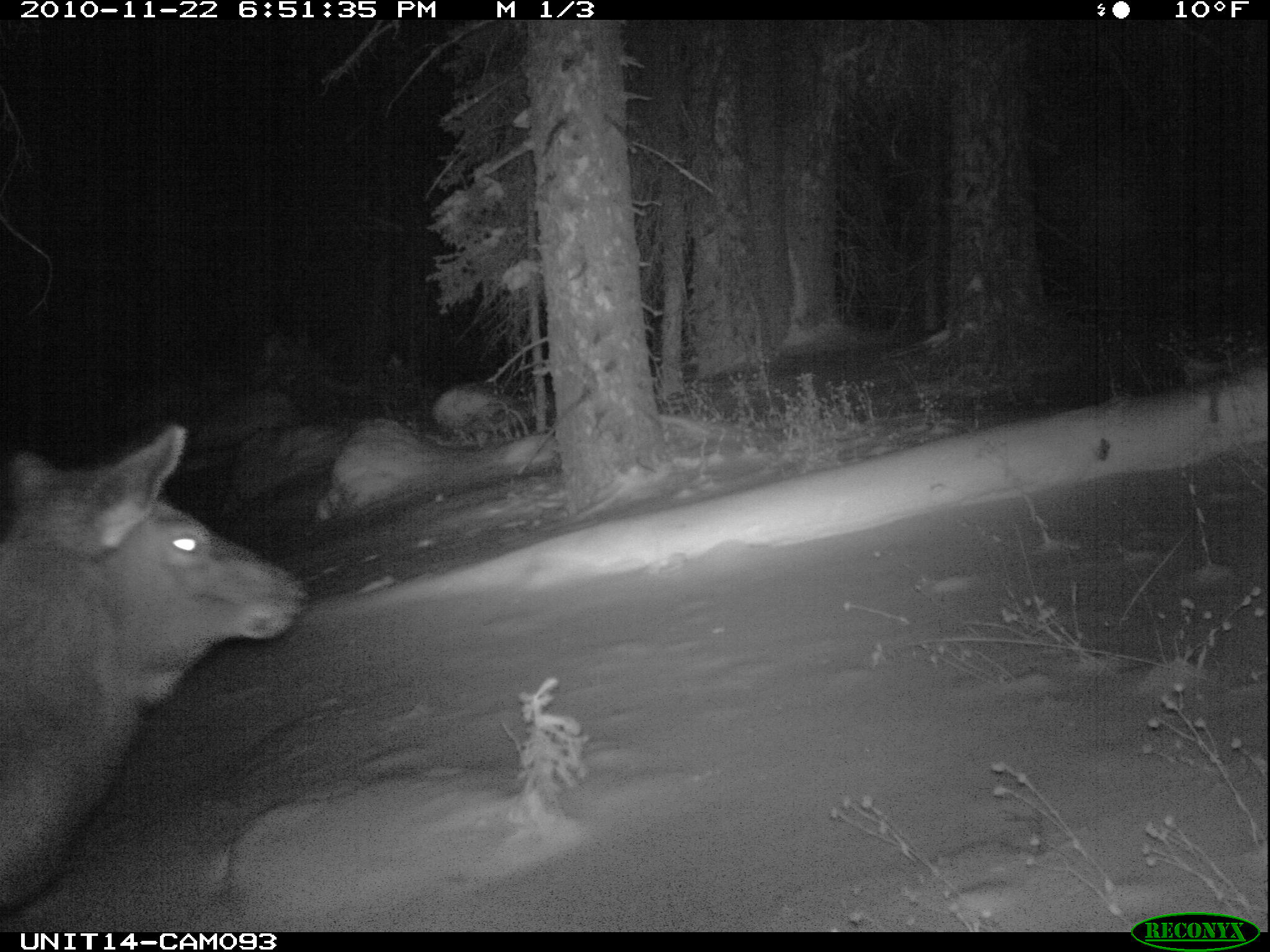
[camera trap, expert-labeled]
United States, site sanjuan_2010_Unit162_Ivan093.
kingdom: Animalia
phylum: Chordata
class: Mammalia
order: Artiodactyla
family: Cervidae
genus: Cervus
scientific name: Cervus elaphus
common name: red deer